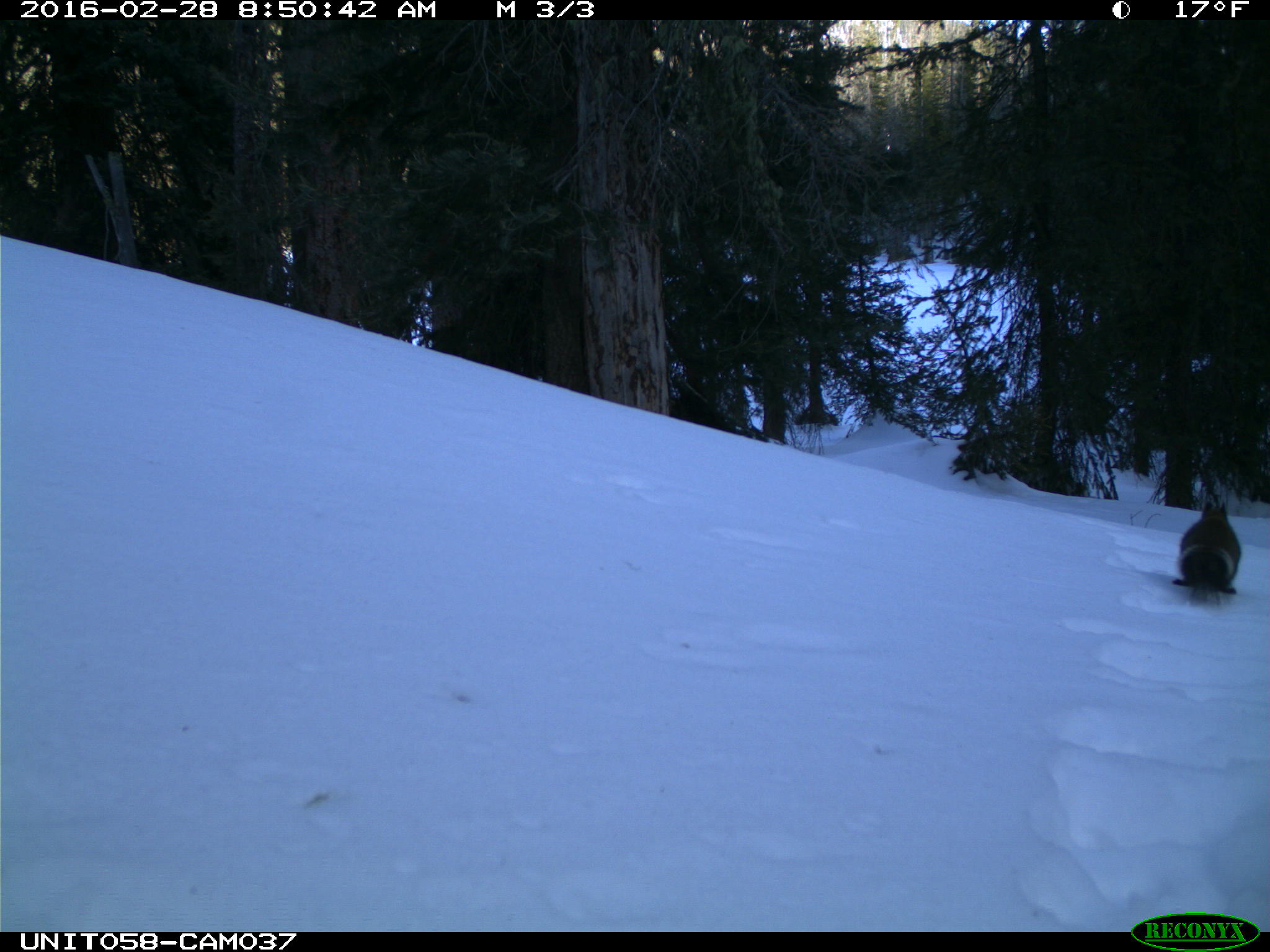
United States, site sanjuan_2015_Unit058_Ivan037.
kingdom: Animalia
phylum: Chordata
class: Mammalia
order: Rodentia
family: Sciuridae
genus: Tamiasciurus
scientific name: Tamiasciurus hudsonicus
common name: american red squirrel